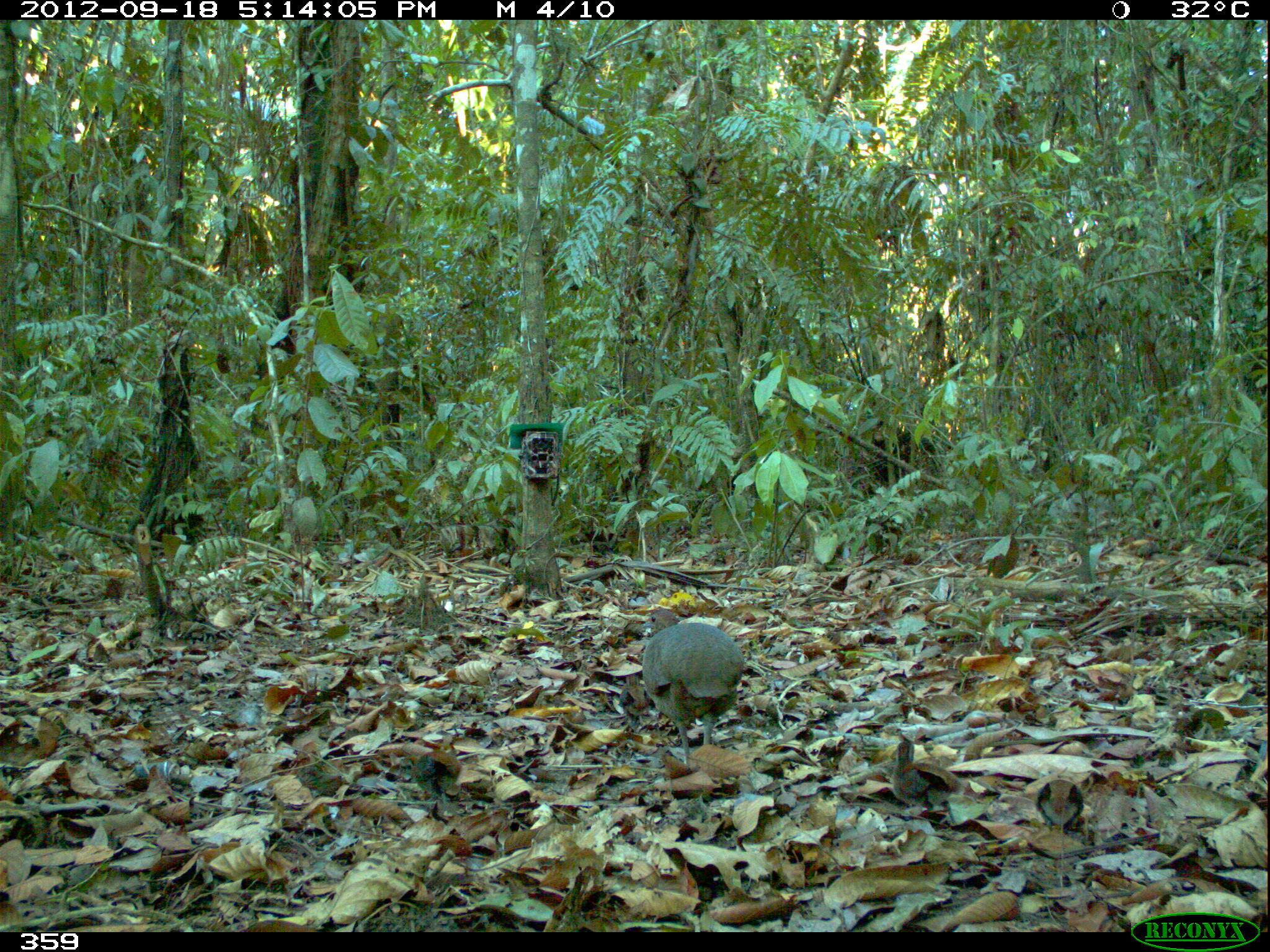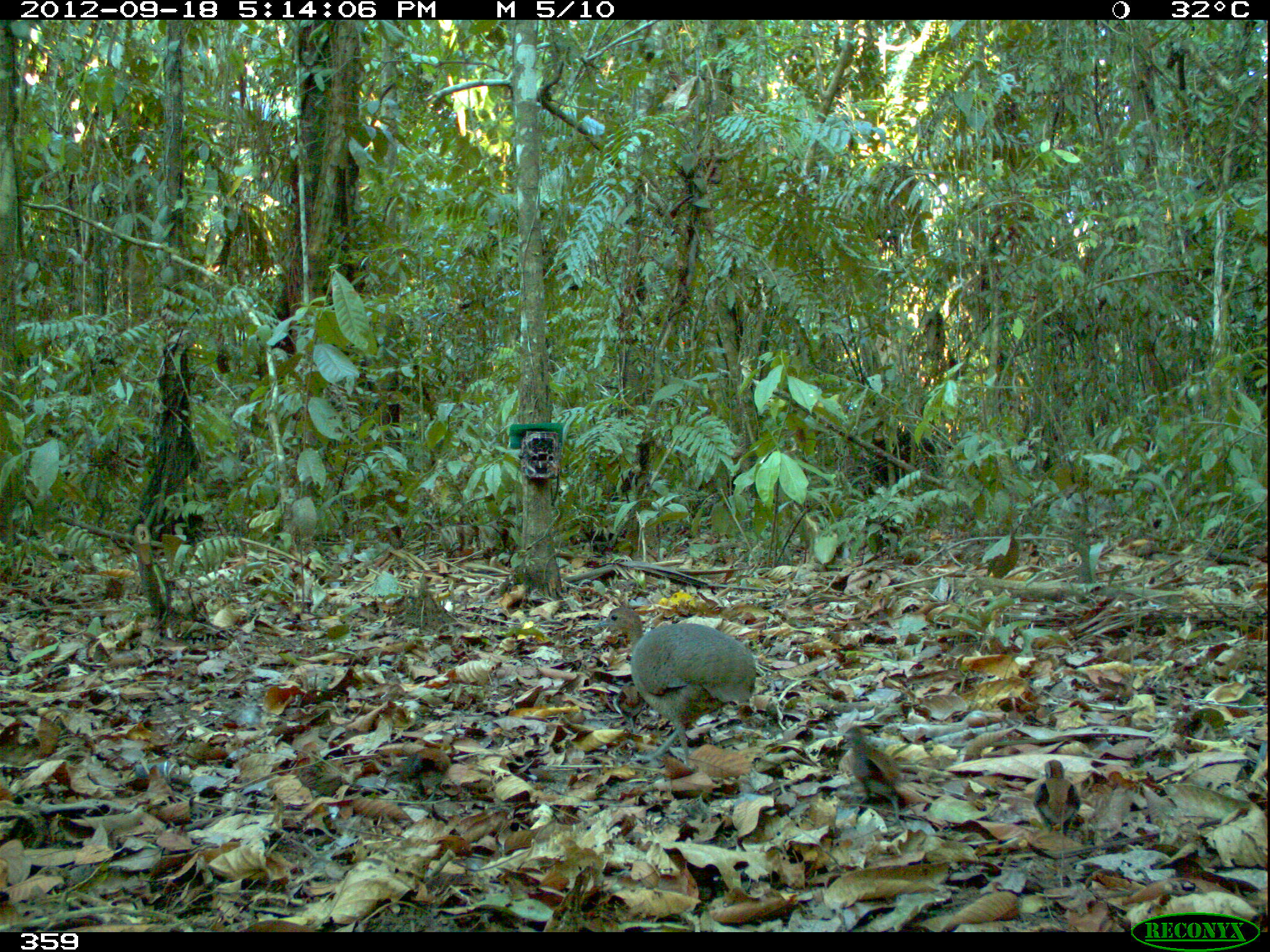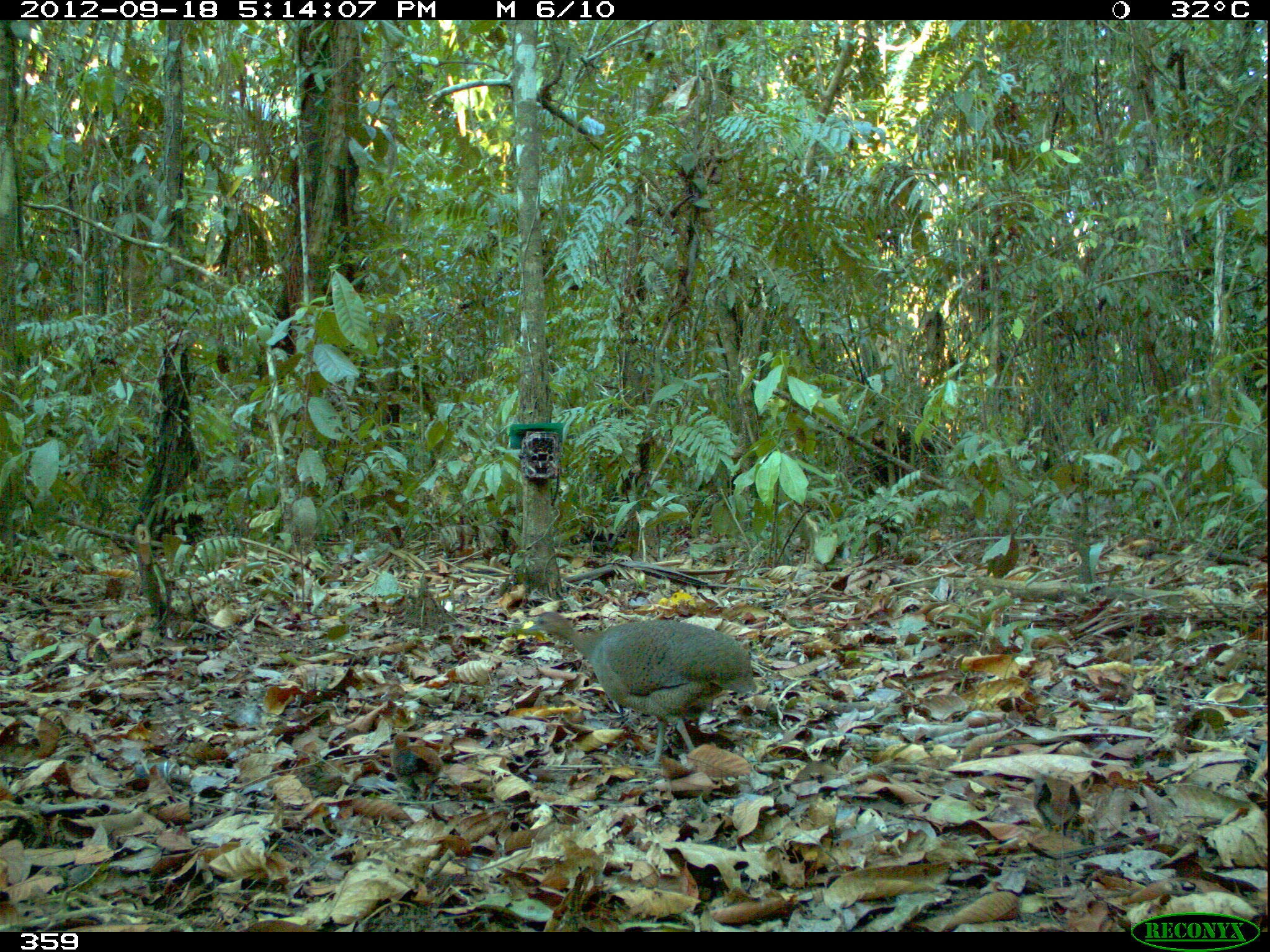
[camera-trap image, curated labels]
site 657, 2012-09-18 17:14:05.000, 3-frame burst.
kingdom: Animalia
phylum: Chordata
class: Aves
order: Galliformes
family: Phasianidae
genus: Alectoris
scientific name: Alectoris rufa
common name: red-legged partridge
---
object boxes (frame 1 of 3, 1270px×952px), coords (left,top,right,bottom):
alectoris rufa: (640,609,744,769); (890,740,962,824); (412,735,461,814); (1035,779,1084,836); (617,673,647,734)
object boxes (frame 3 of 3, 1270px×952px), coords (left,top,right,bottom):
alectoris rufa: (526,608,758,763); (390,732,443,800); (1030,772,1080,837)